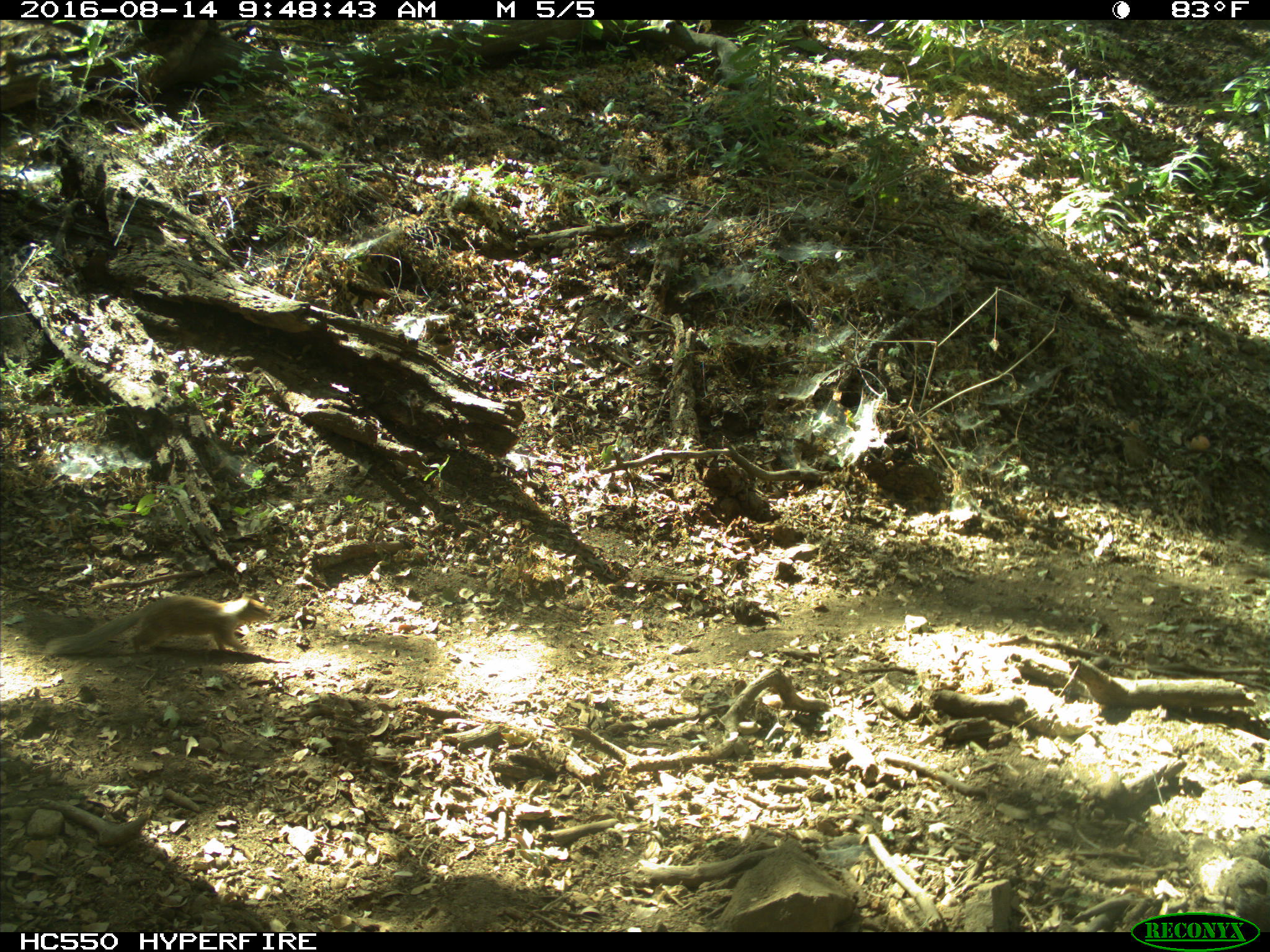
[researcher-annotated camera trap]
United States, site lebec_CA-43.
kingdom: Animalia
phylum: Chordata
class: Mammalia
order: Rodentia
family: Sciuridae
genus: Otospermophilus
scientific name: Otospermophilus beecheyi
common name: california ground squirrel